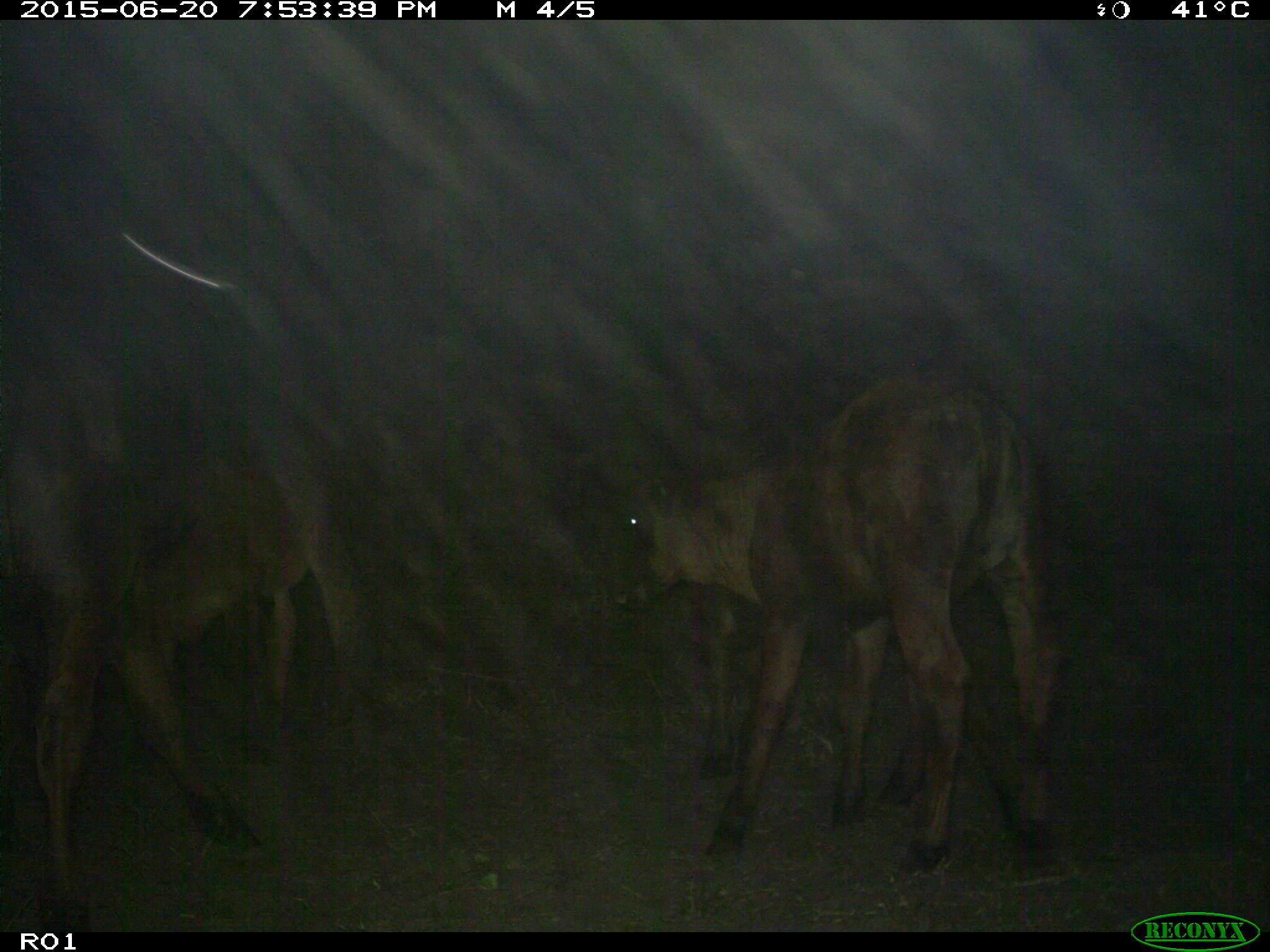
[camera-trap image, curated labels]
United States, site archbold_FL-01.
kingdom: Animalia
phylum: Chordata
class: Mammalia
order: Artiodactyla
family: Bovidae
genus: Bos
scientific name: Bos taurus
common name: domestic cow